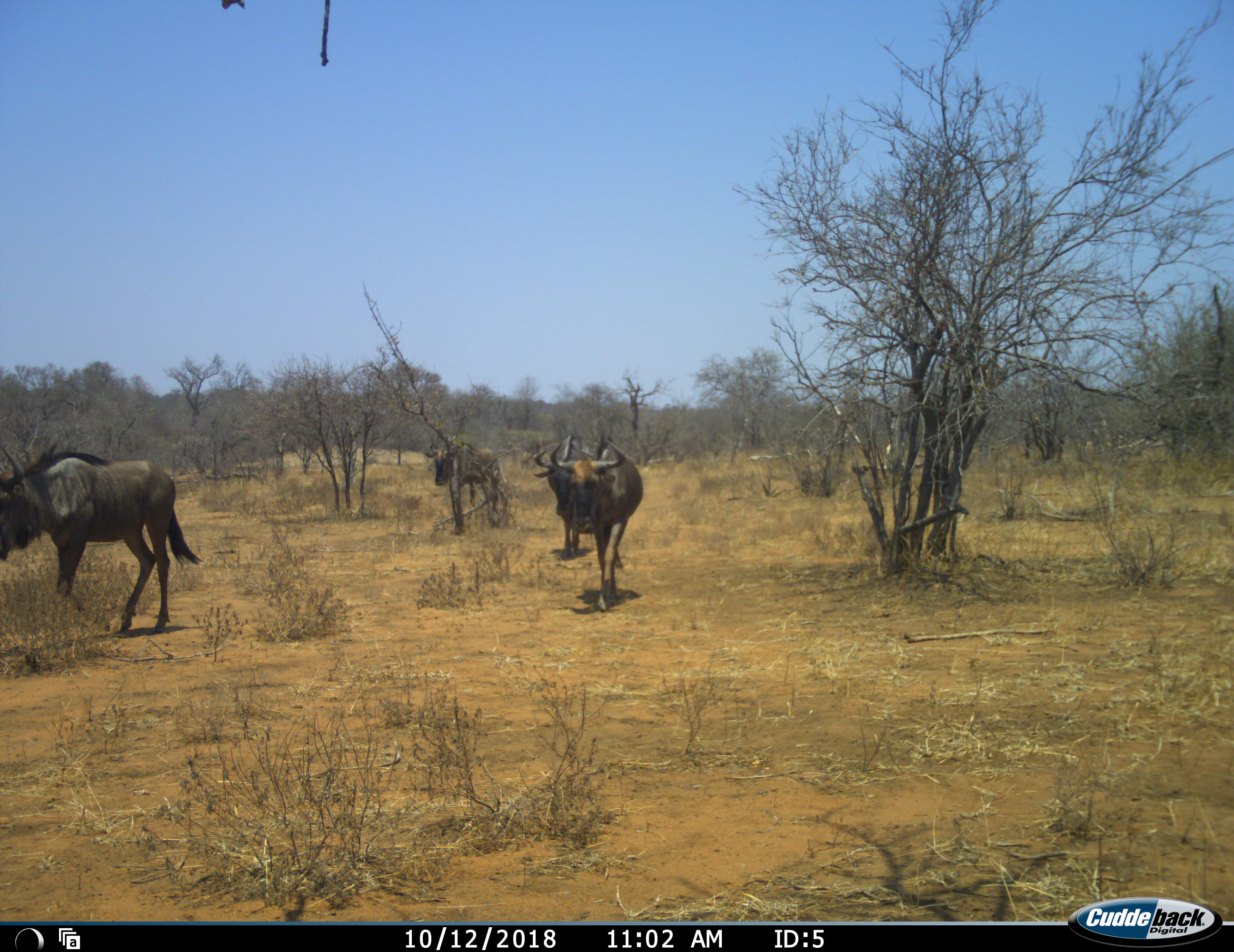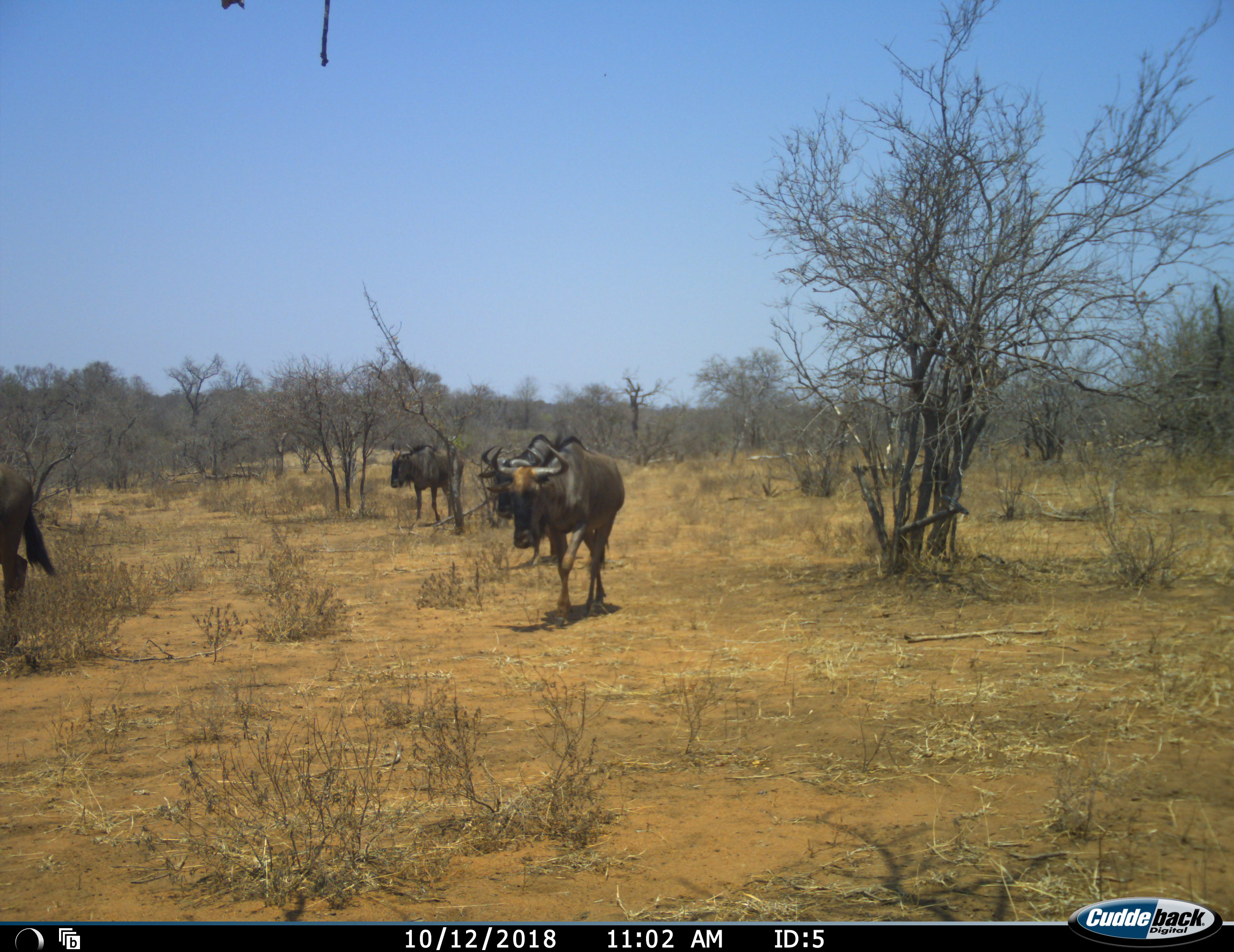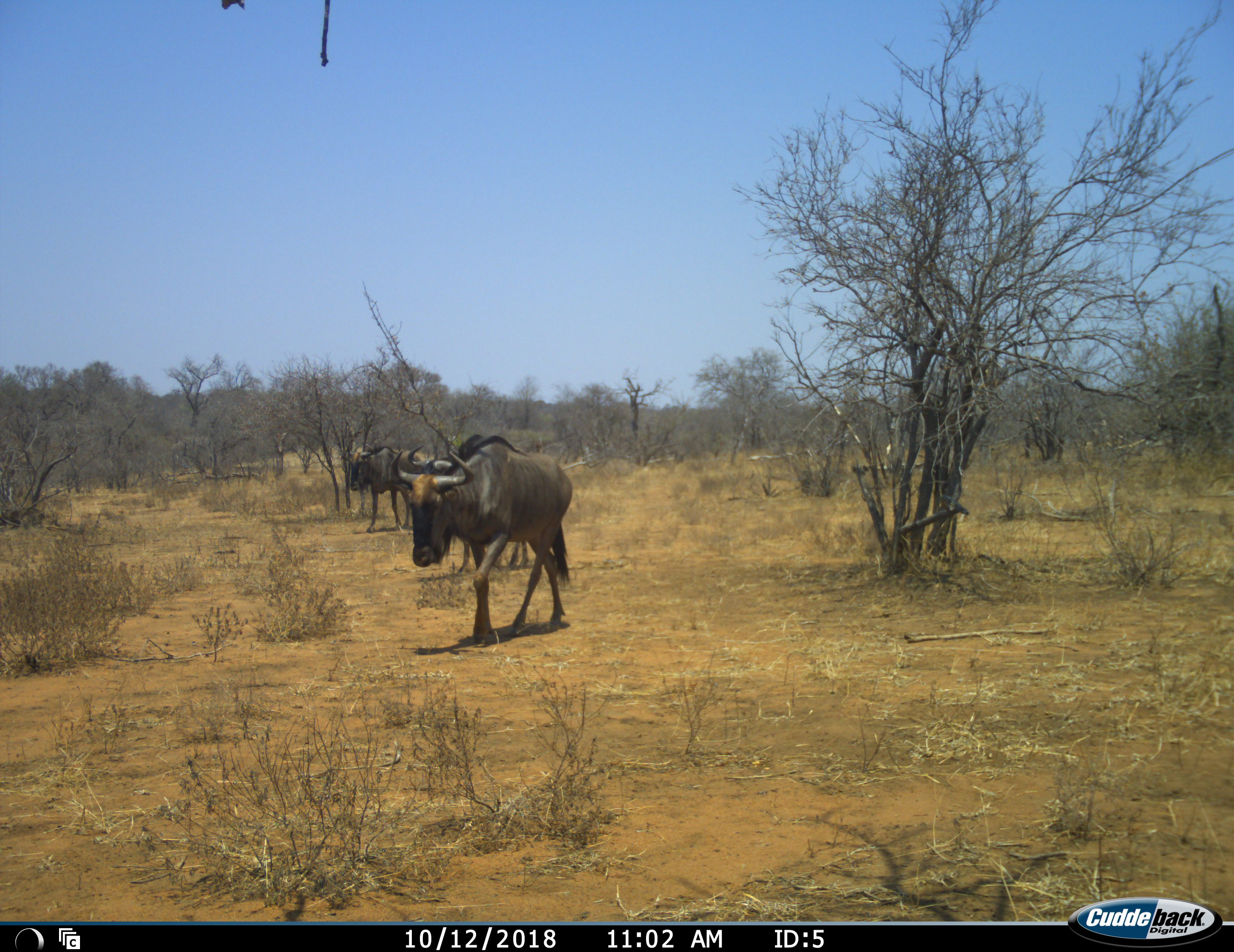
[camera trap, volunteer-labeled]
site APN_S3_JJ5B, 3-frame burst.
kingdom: Animalia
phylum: Chordata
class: Mammalia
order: Artiodactyla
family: Bovidae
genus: Connochaetes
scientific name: Connochaetes taurinus taurinus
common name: blue wildebeest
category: wildebeestblue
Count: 4.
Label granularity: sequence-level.